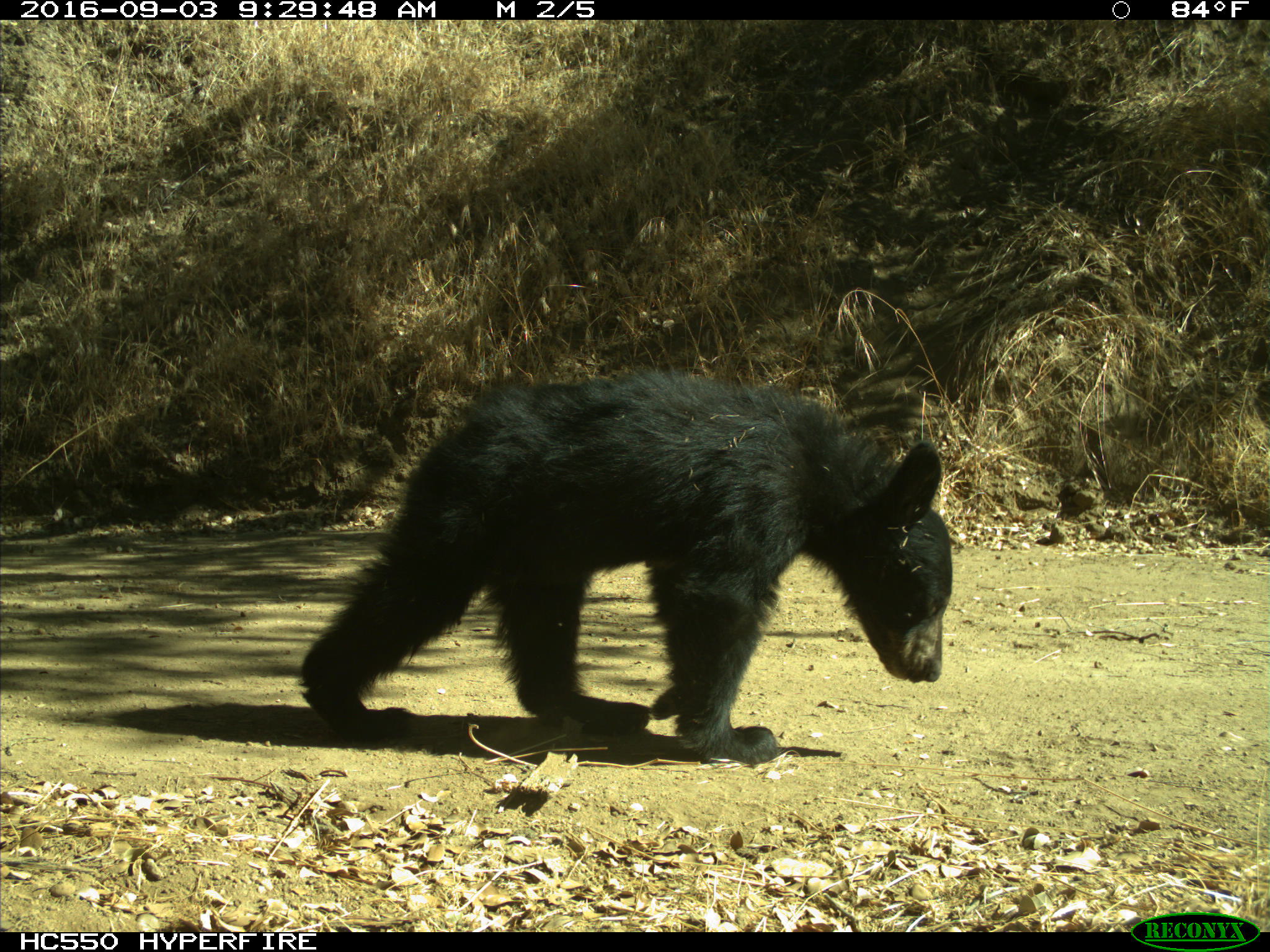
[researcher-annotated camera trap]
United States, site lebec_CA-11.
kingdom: Animalia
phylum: Chordata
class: Mammalia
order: Carnivora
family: Ursidae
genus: Ursus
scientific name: Ursus americanus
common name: american black bear